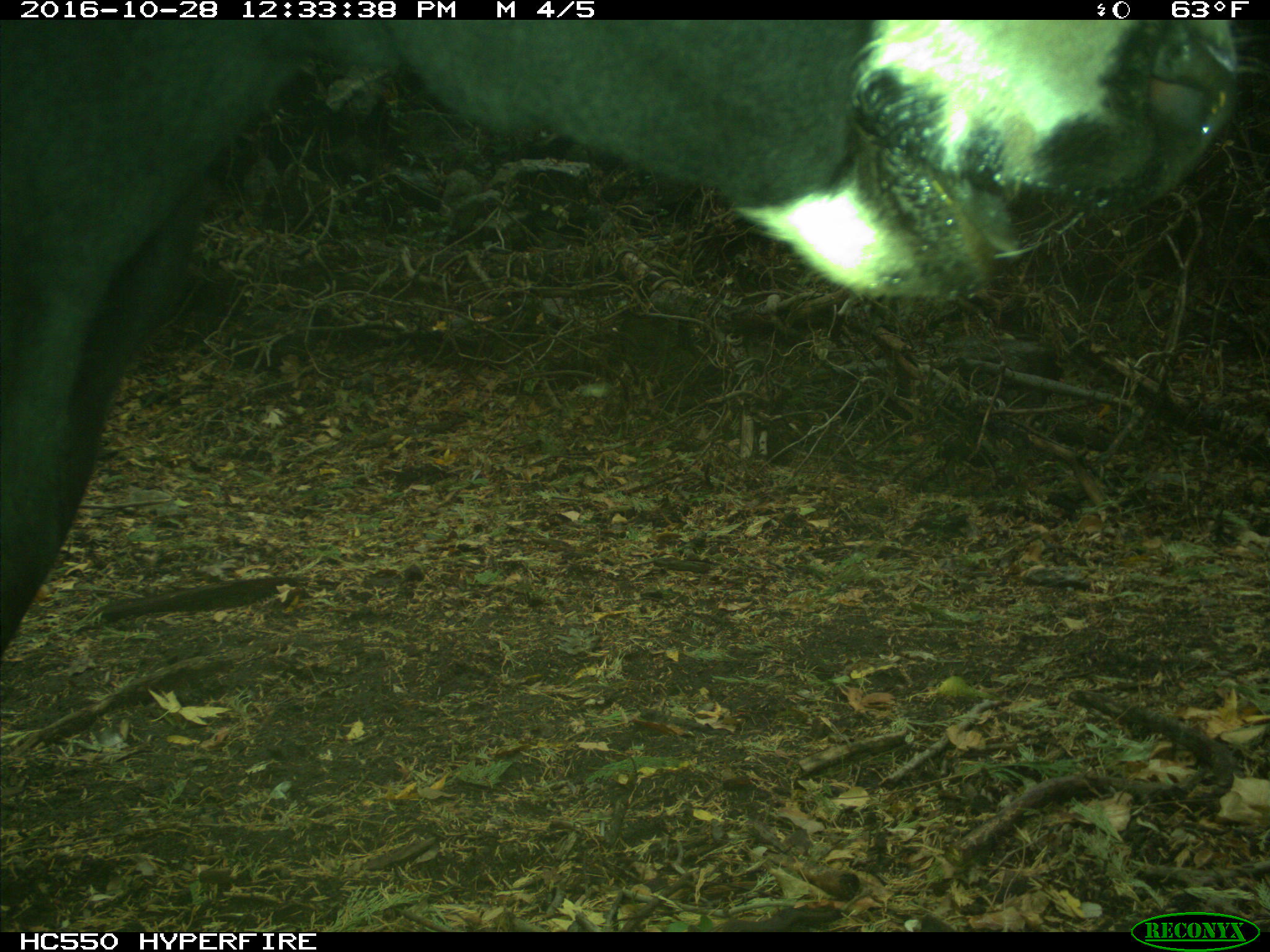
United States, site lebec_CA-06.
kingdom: Animalia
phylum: Chordata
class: Mammalia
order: Artiodactyla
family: Bovidae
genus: Bos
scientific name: Bos taurus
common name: domestic cow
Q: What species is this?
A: Bos taurus (domestic cow).